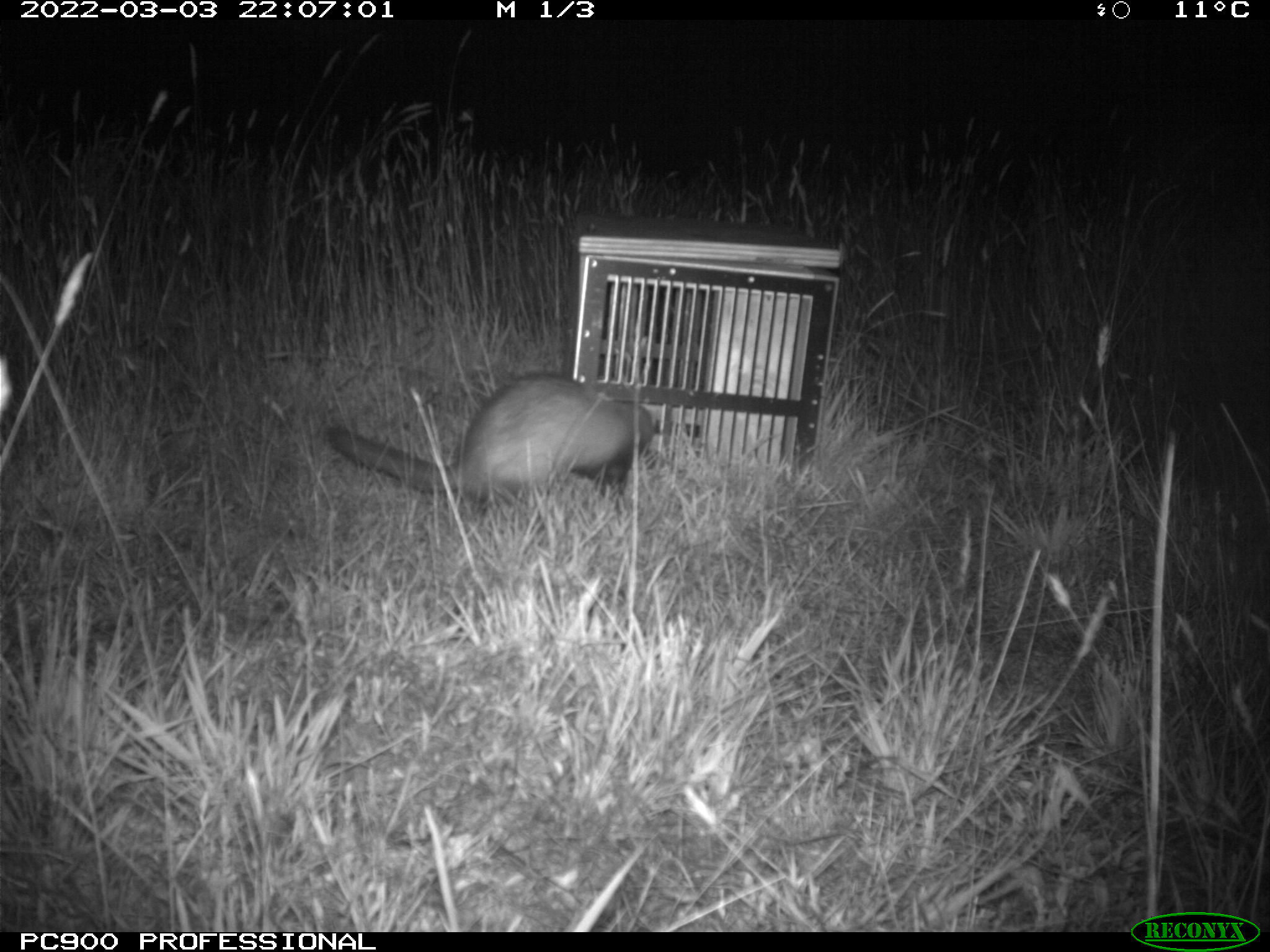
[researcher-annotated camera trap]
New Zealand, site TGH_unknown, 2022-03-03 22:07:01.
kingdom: Animalia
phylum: Chordata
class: Mammalia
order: Carnivora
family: Mustelidae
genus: Mustela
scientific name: Mustela furo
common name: ferret